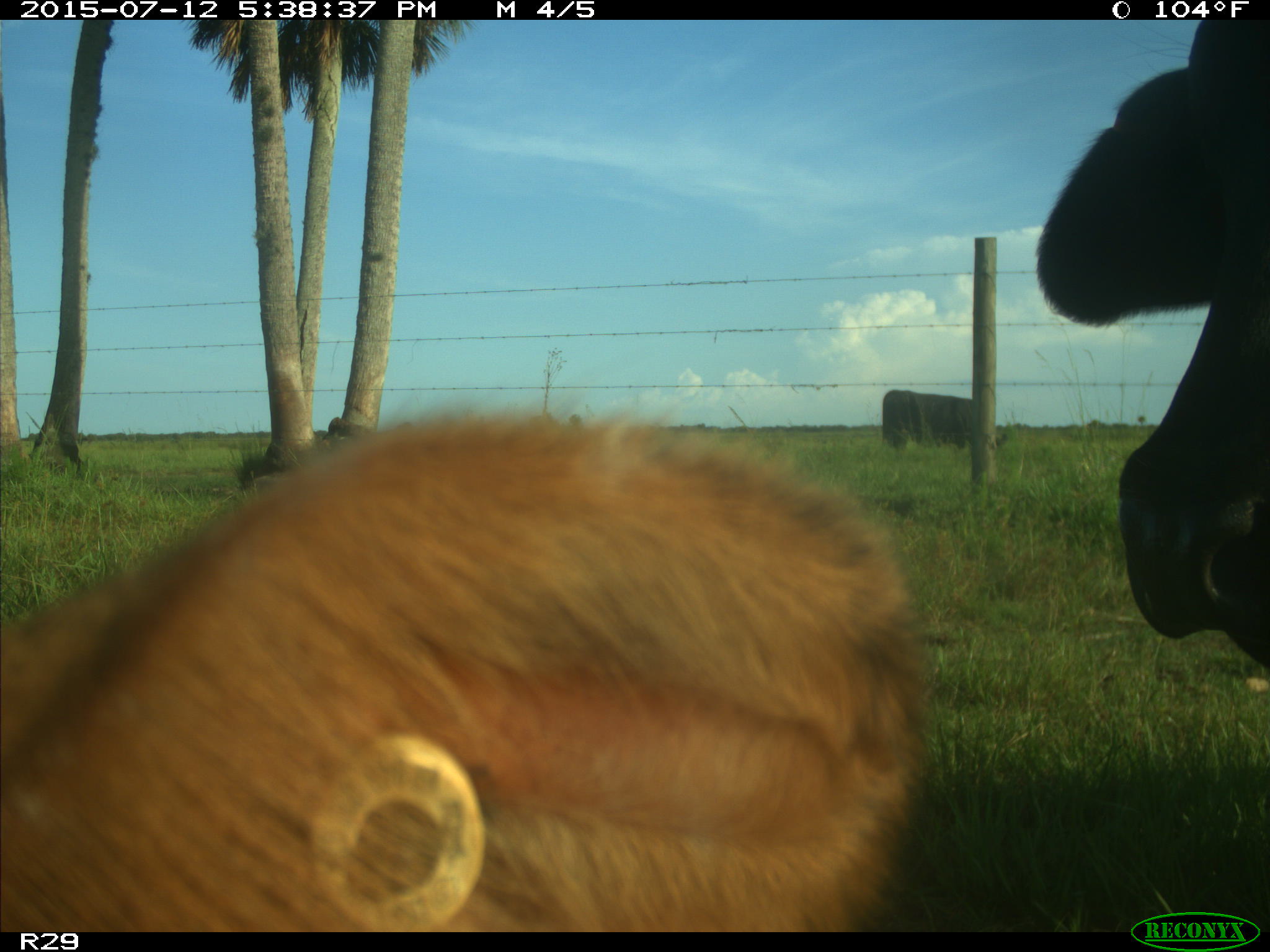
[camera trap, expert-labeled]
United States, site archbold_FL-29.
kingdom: Animalia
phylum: Chordata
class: Mammalia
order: Artiodactyla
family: Bovidae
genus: Bos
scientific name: Bos taurus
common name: domestic cow